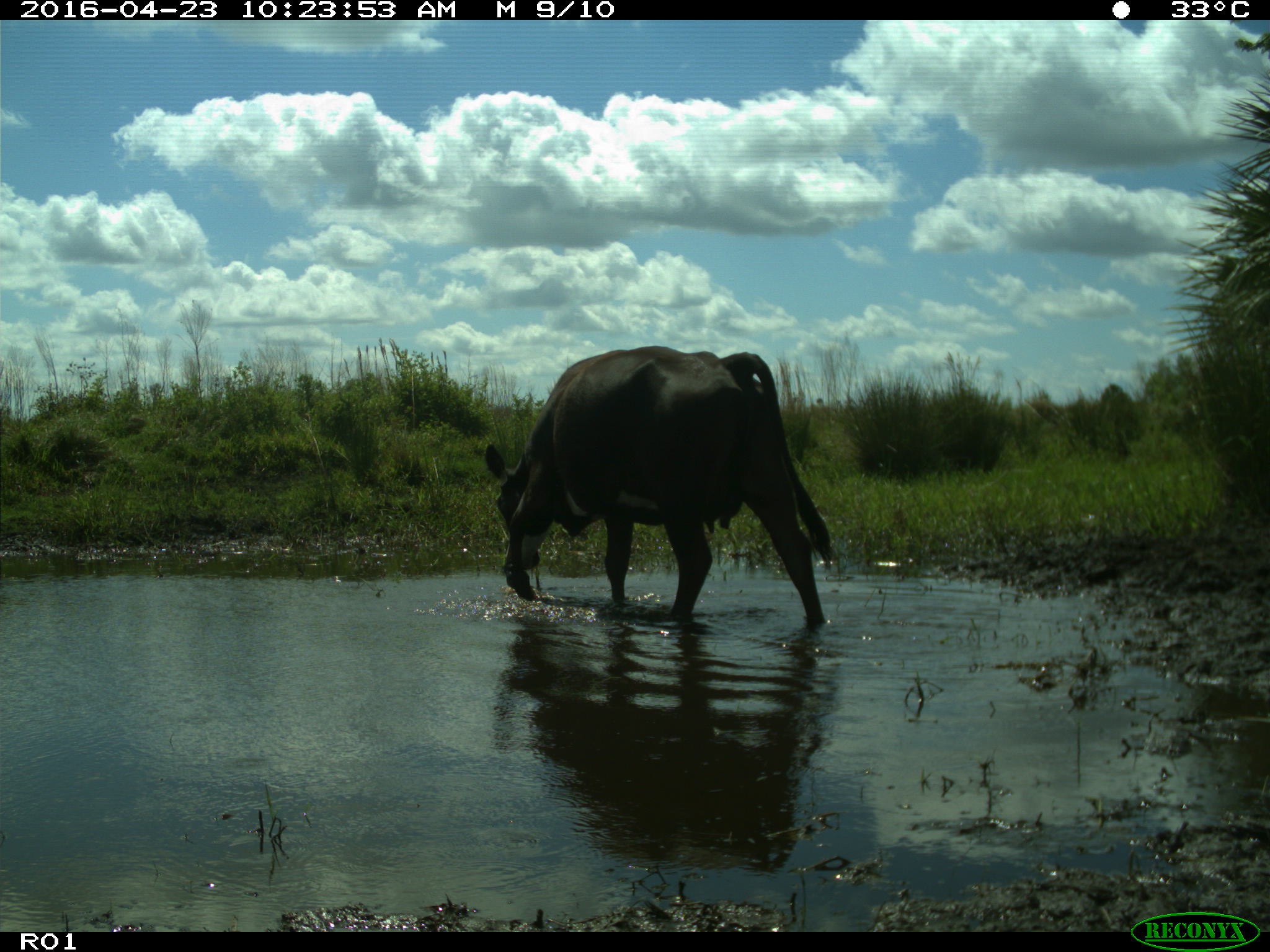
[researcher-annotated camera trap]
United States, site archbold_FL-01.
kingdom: Animalia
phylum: Chordata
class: Mammalia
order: Artiodactyla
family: Bovidae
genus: Bos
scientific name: Bos taurus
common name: domestic cow